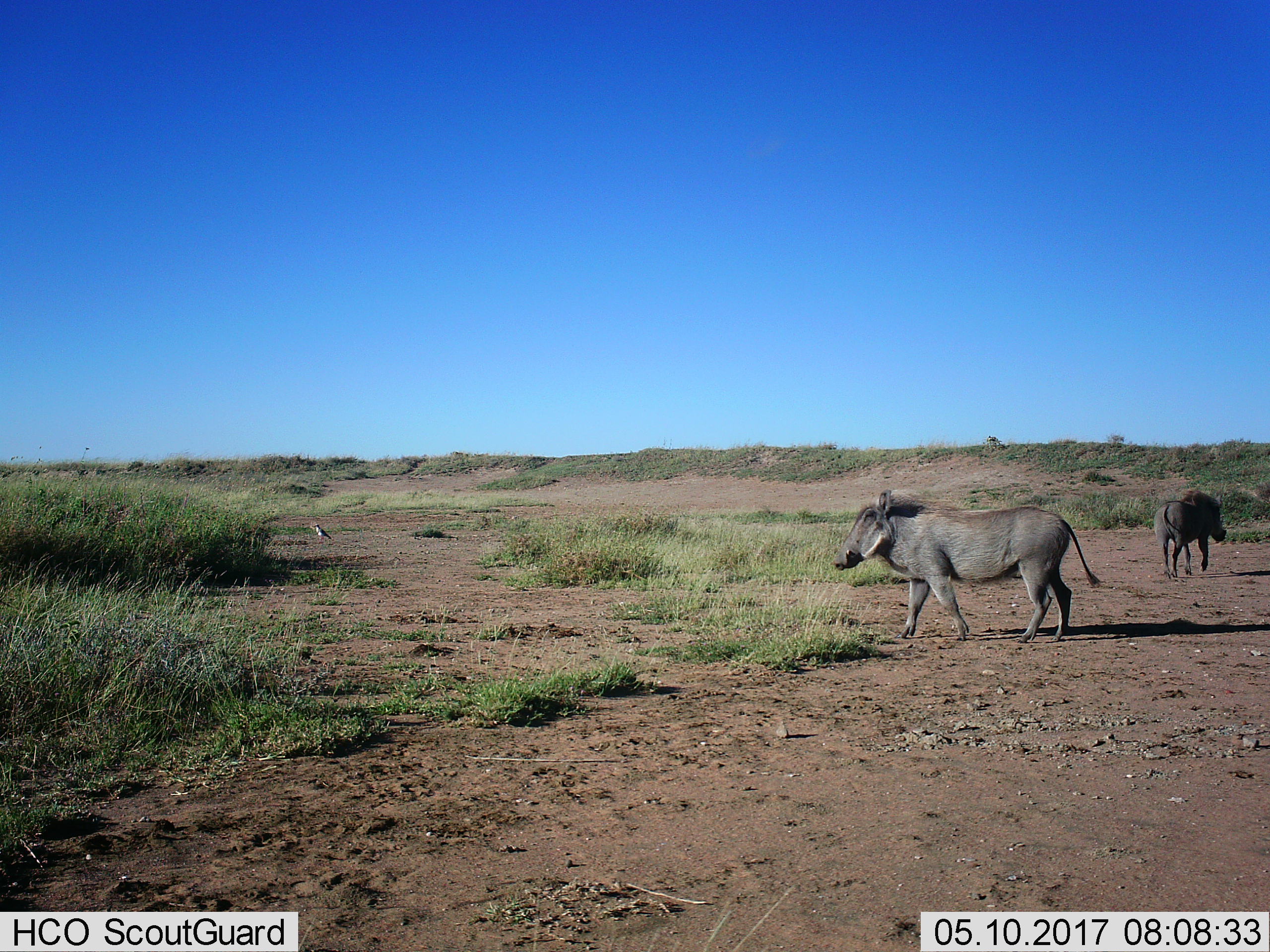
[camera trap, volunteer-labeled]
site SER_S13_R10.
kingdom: Animalia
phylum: Chordata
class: Mammalia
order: Artiodactyla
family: Suidae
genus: Phacochoerus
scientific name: Phacochoerus africanus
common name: warthog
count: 2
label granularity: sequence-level